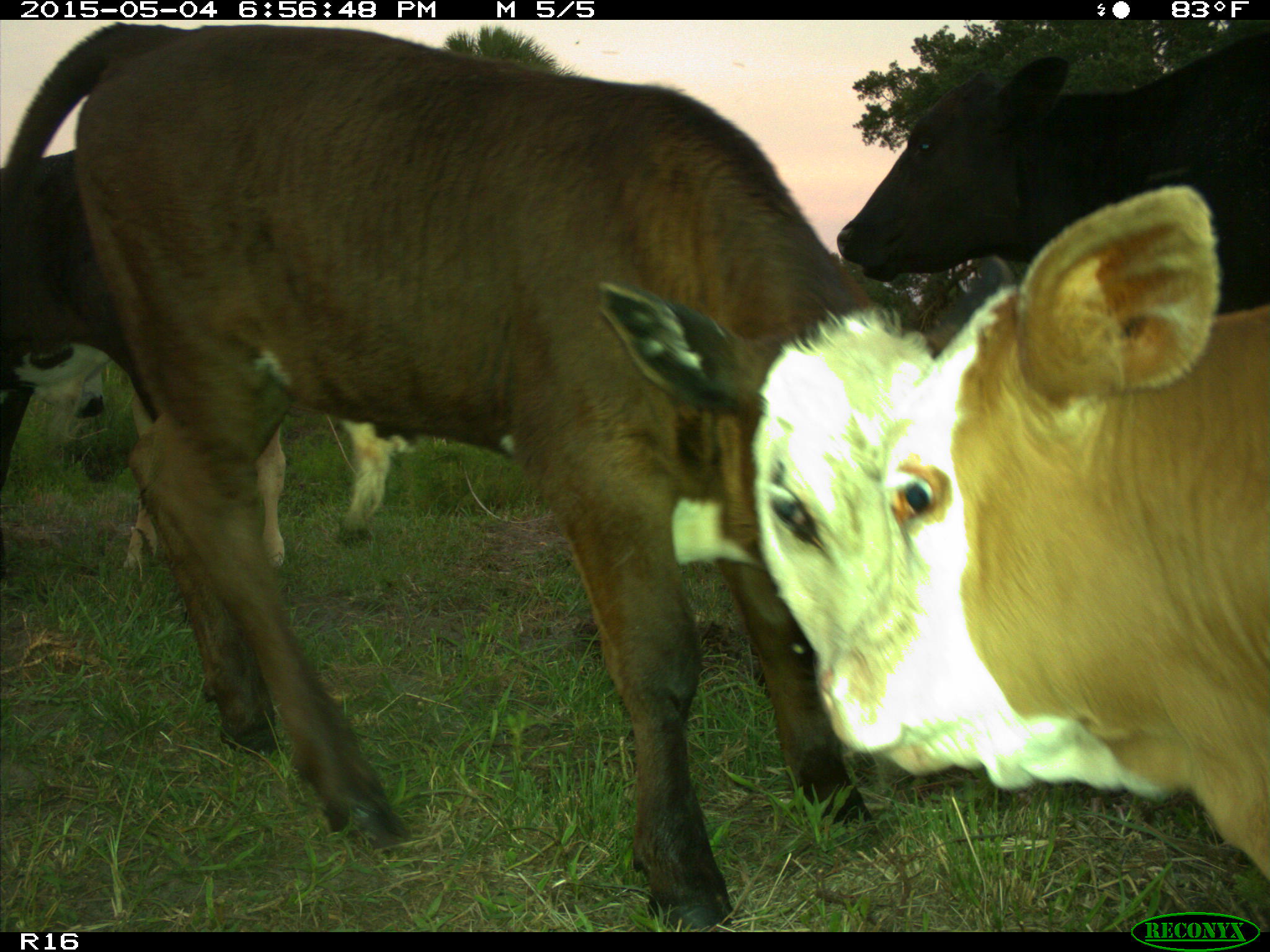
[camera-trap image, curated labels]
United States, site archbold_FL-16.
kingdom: Animalia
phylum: Chordata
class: Mammalia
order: Artiodactyla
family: Bovidae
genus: Bos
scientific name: Bos taurus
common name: domestic cow